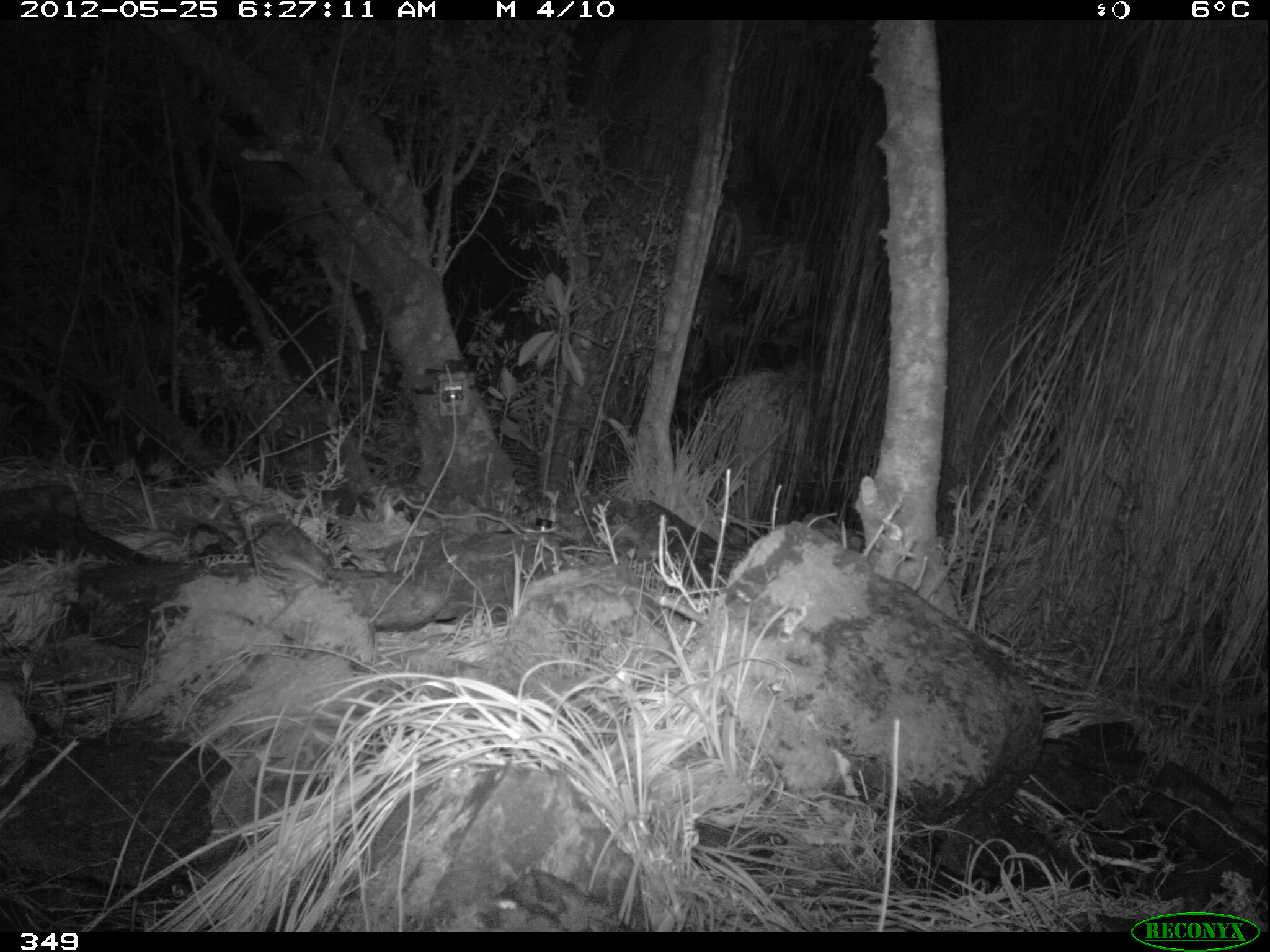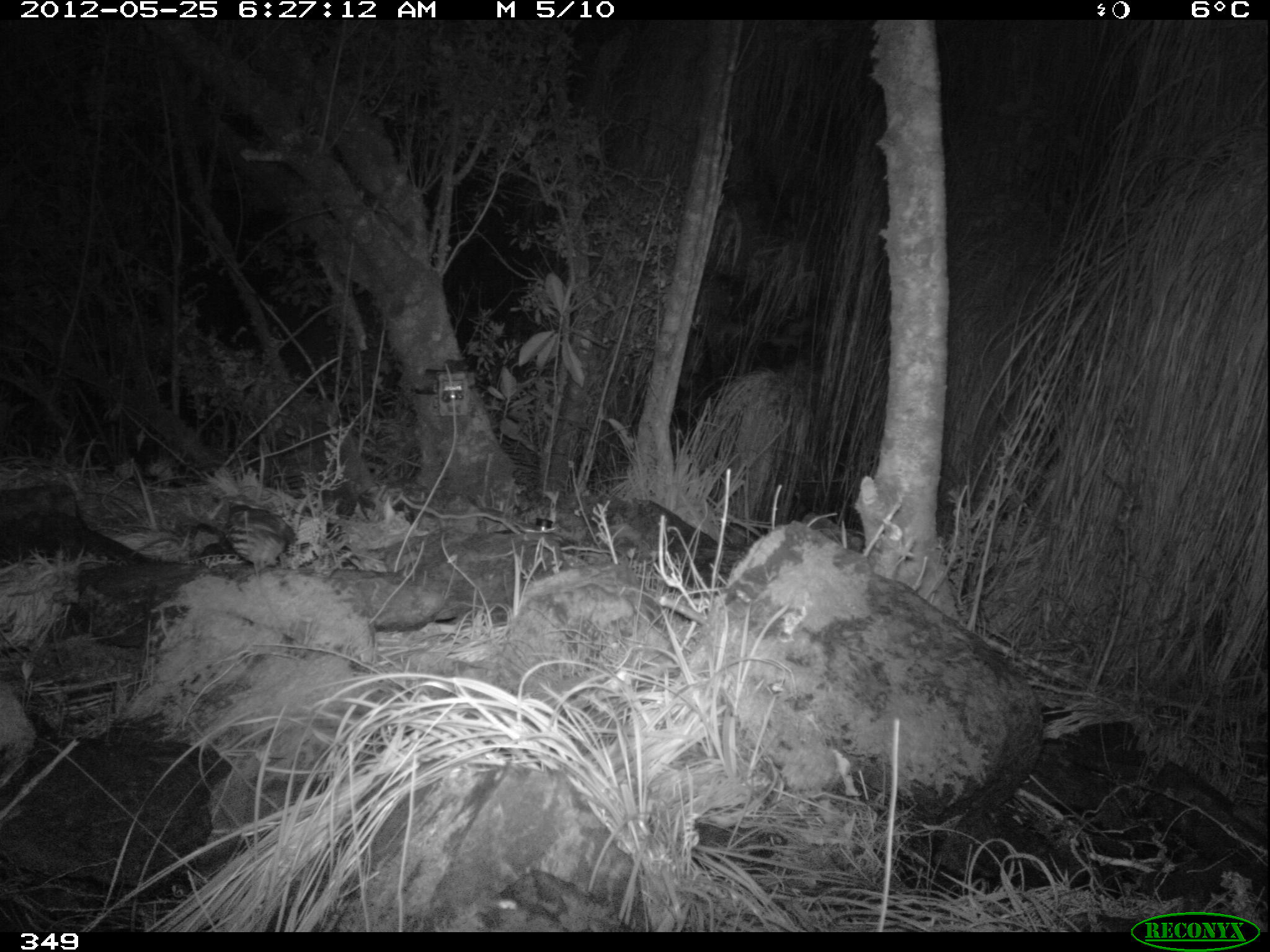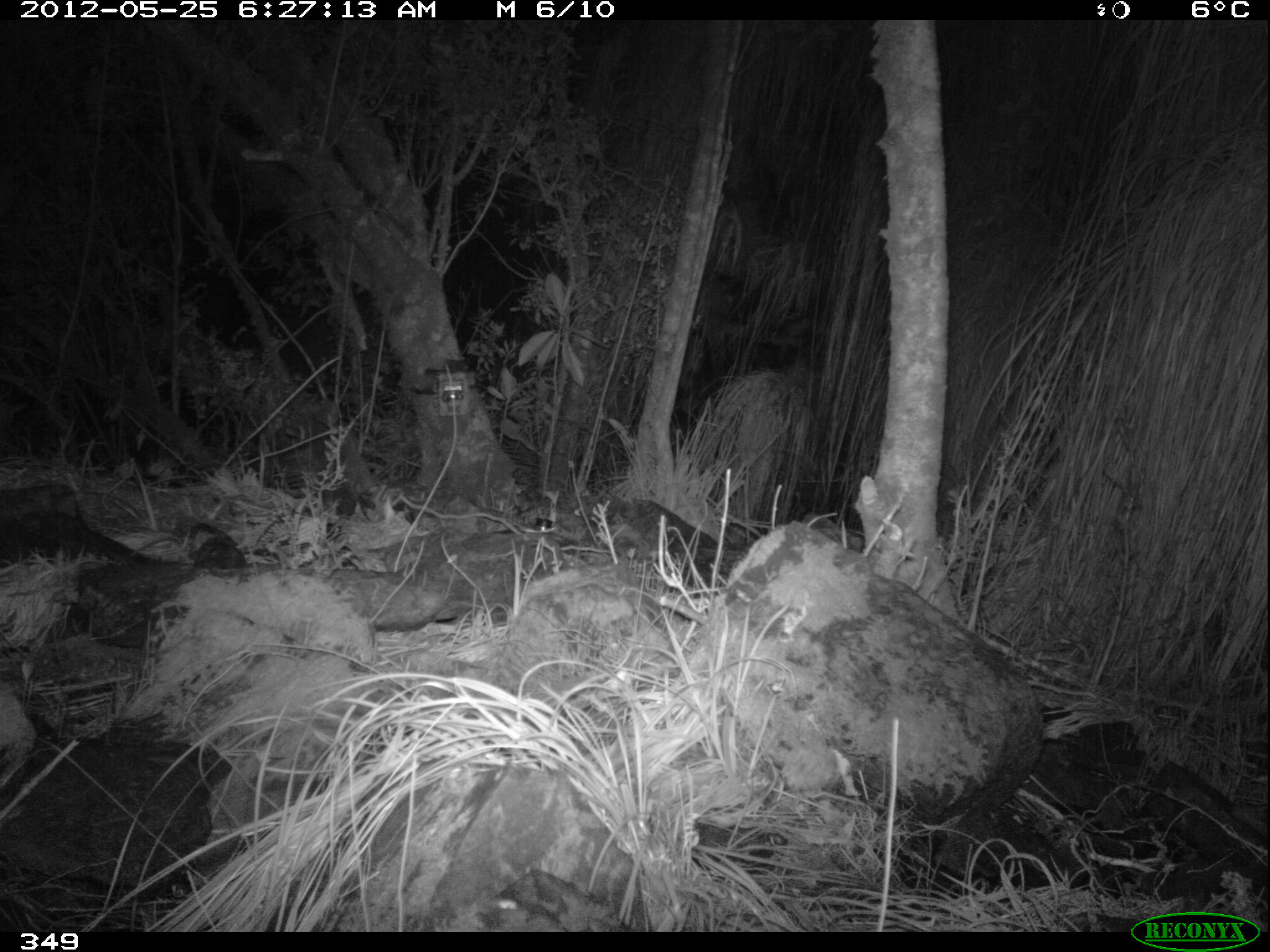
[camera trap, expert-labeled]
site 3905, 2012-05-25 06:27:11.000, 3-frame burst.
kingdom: Animalia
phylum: Chordata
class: Aves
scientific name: Aves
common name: bird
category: unknown bird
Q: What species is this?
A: Unknown bird (bird) (Aves).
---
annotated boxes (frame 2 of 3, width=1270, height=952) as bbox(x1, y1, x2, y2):
unknown bird: bbox(221, 495, 298, 579)